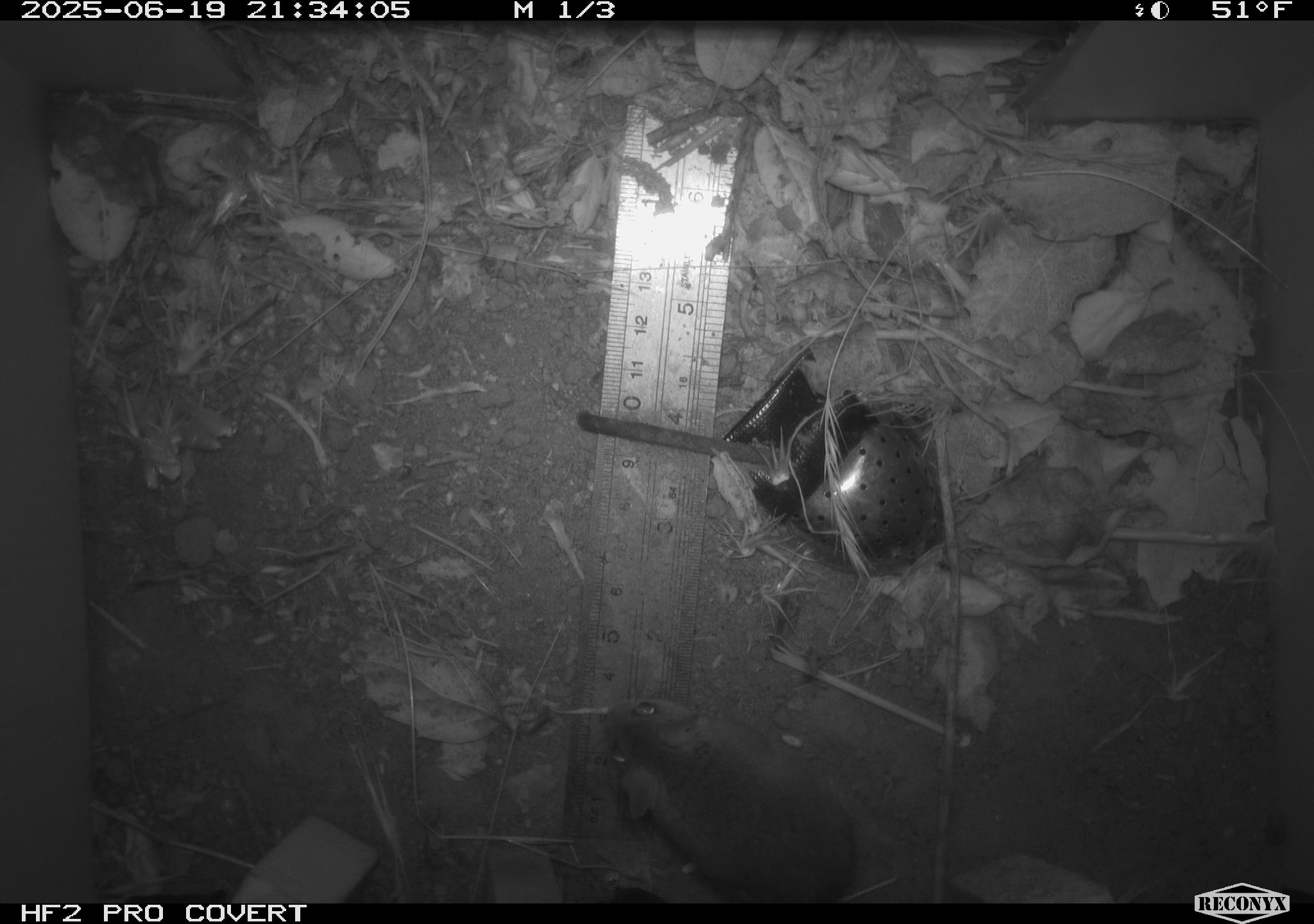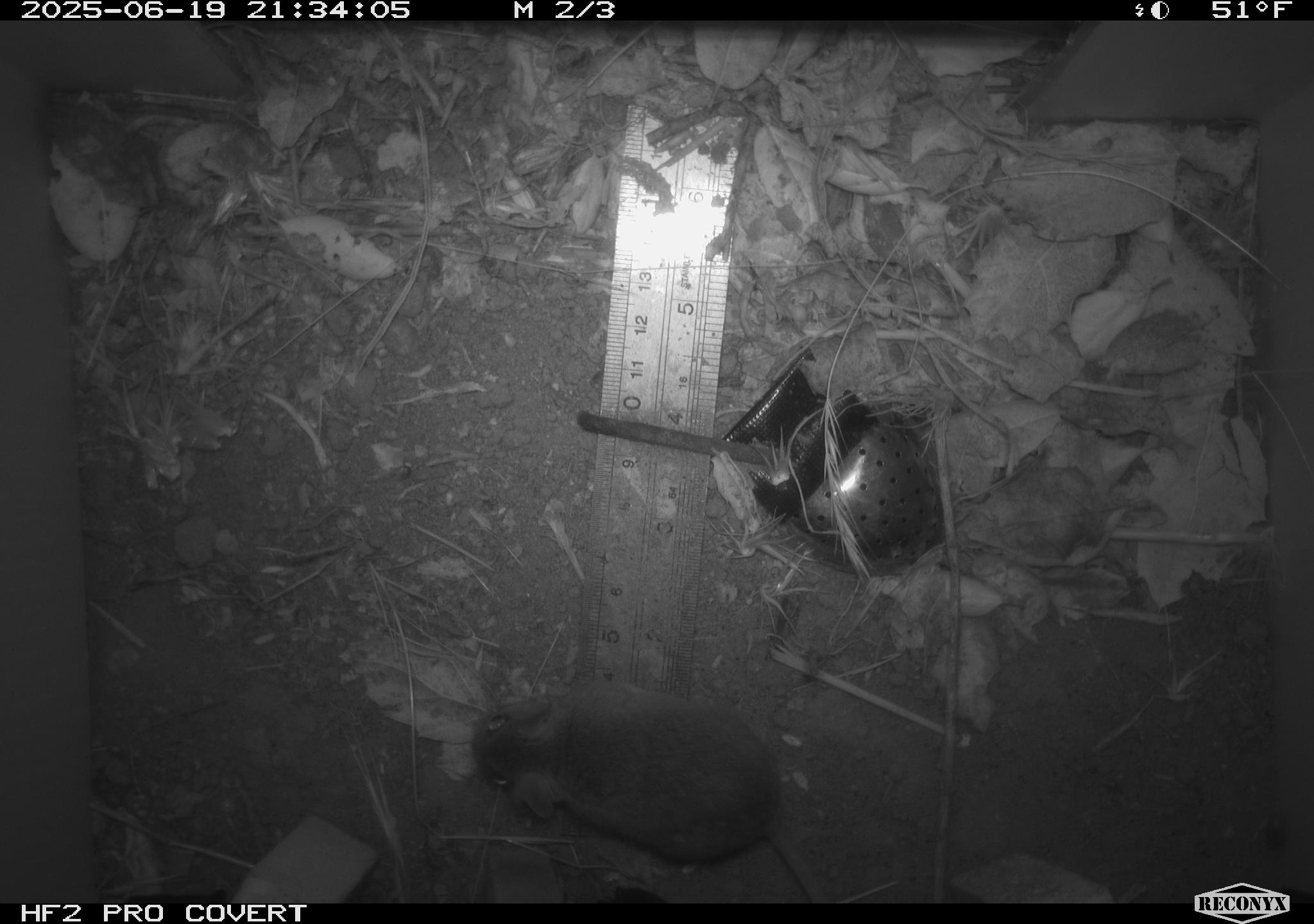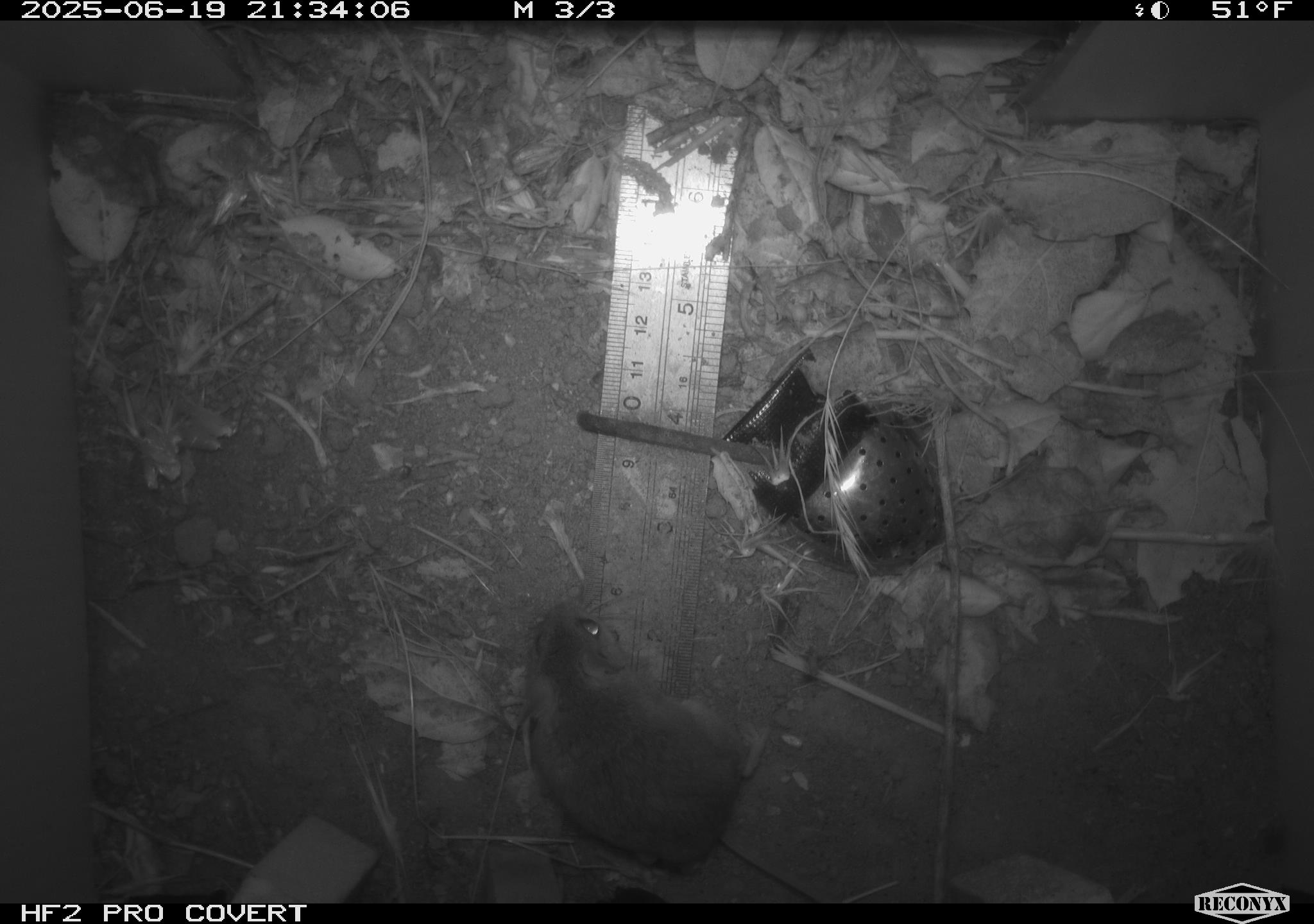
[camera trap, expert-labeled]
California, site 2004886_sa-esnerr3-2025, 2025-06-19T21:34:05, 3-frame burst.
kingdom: Animalia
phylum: Chordata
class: Mammalia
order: Rodentia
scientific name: Rodentia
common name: rodent